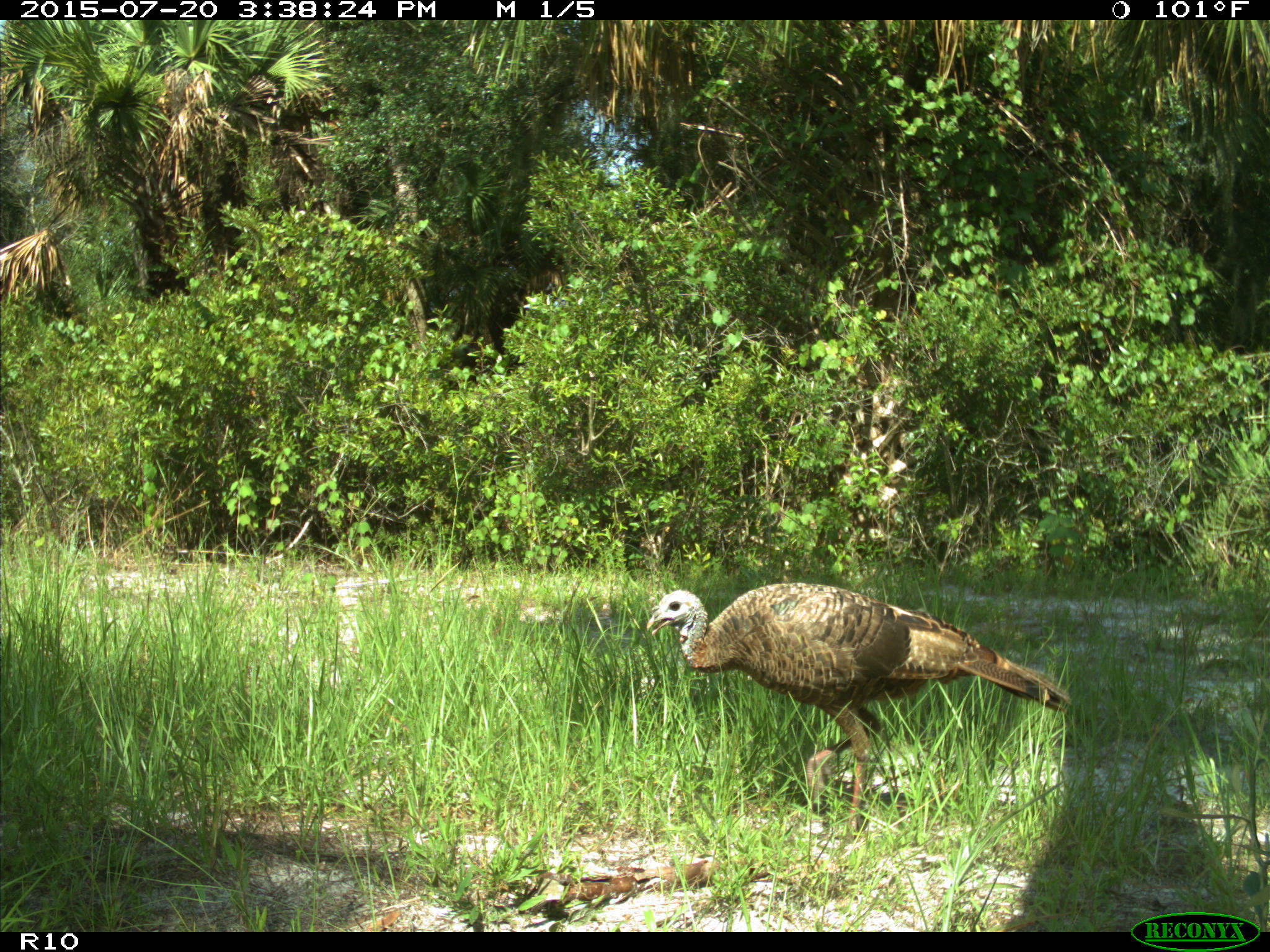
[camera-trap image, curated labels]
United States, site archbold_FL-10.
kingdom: Animalia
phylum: Chordata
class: Aves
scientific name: Aves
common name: birds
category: unidentified bird